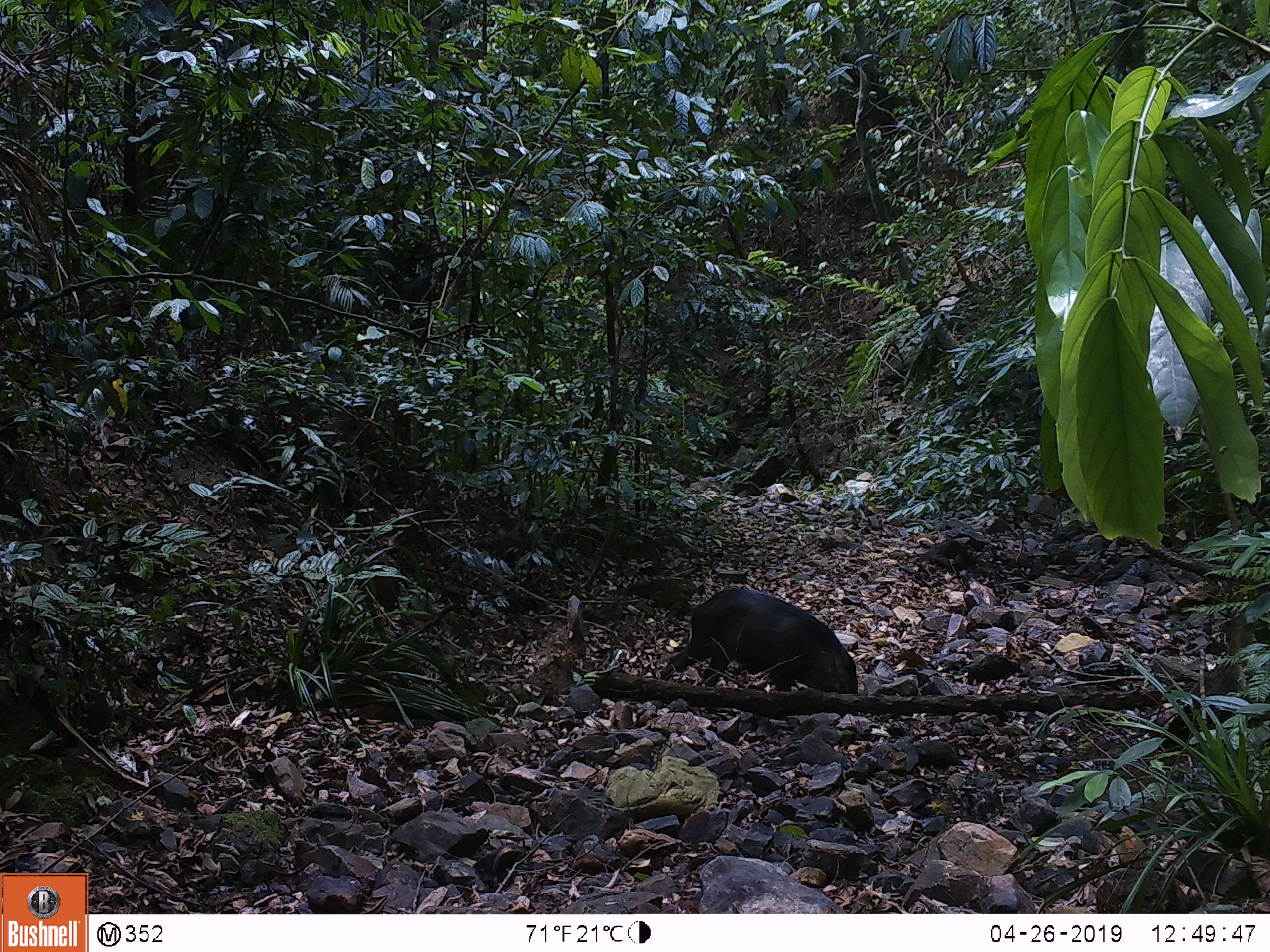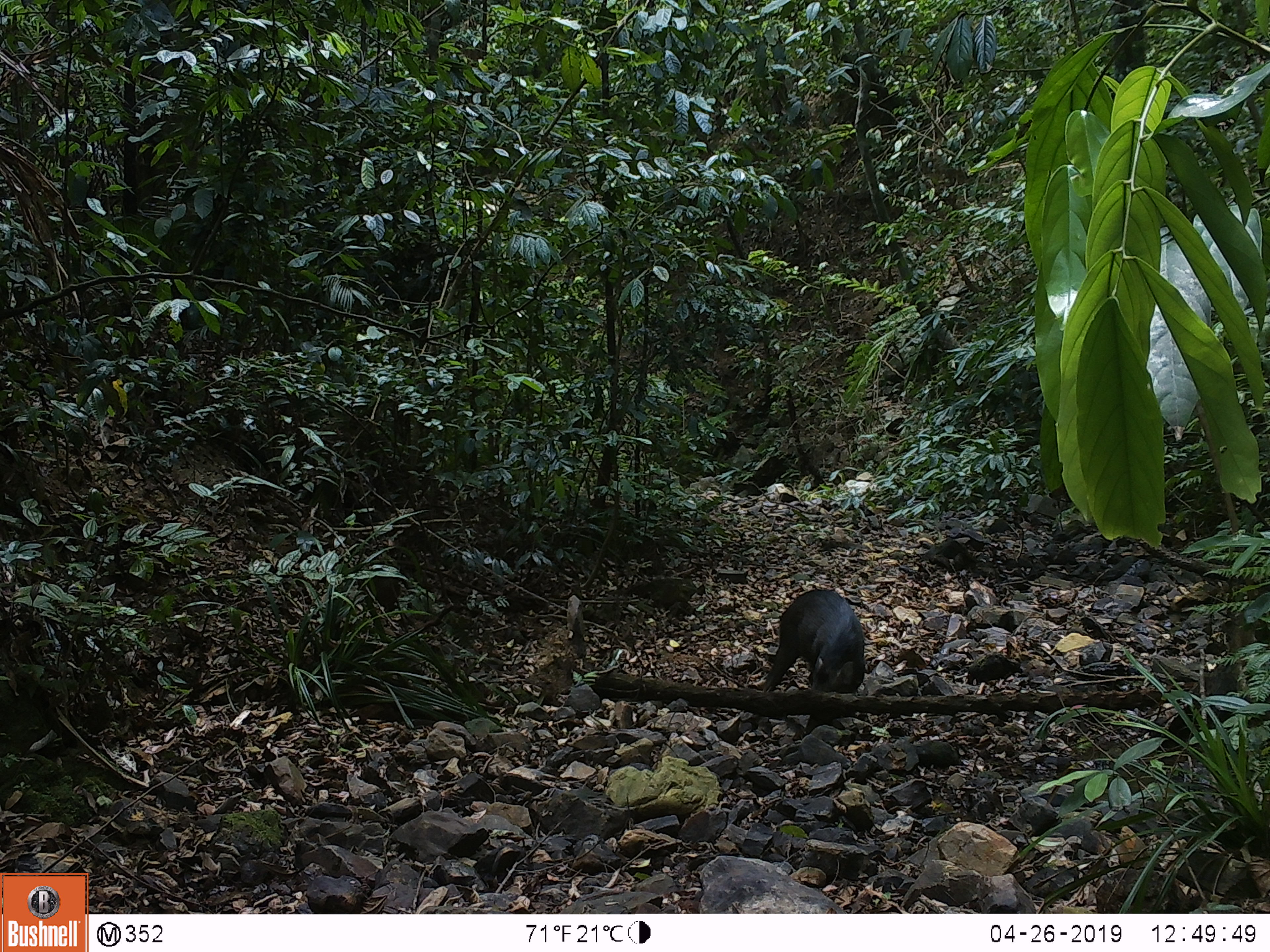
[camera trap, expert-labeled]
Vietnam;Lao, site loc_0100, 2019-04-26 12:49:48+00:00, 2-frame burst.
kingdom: Animalia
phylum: Chordata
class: Mammalia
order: Artiodactyla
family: Suidae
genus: Sus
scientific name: Sus scrofa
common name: eurasian wild pig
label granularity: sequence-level